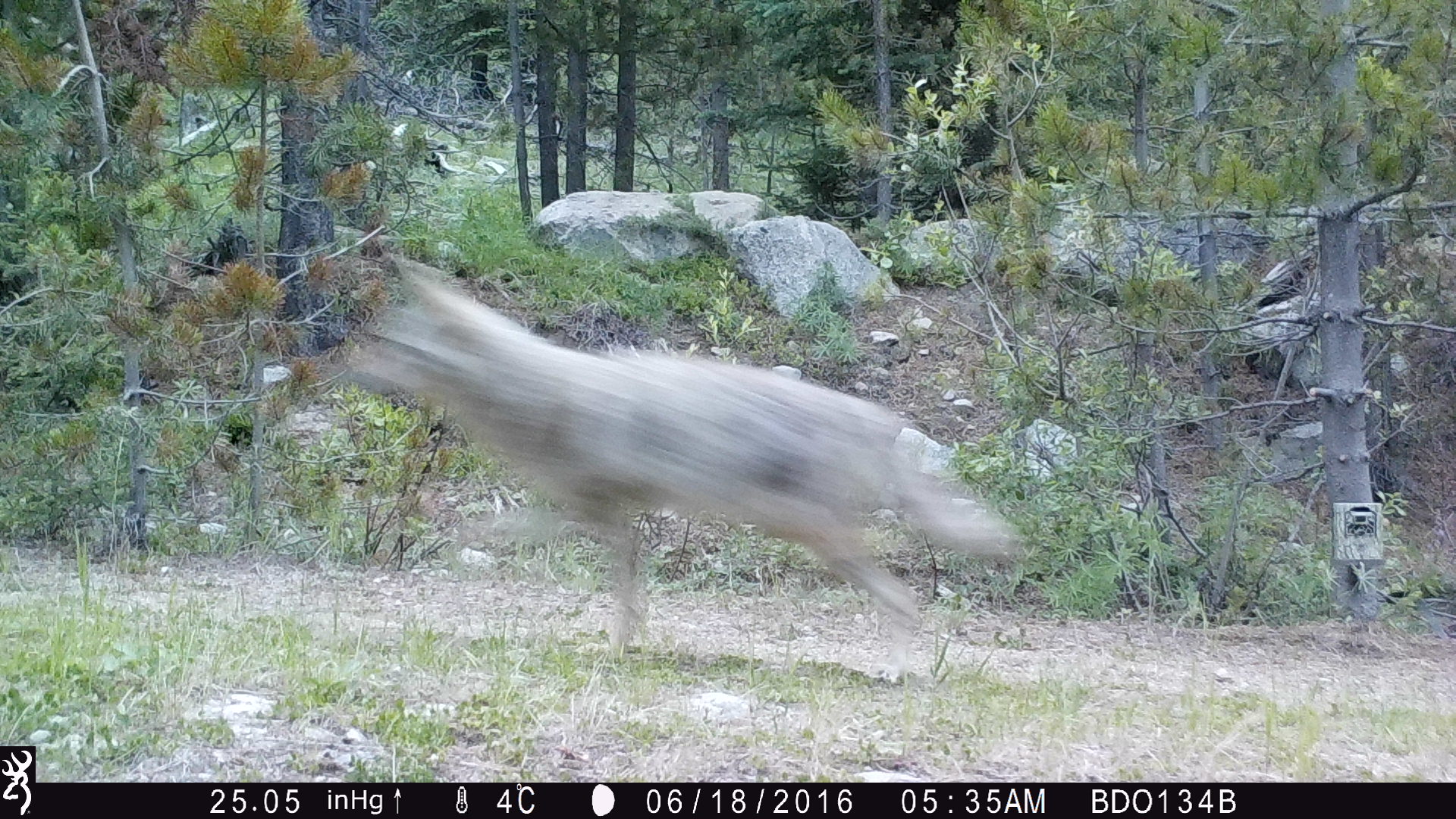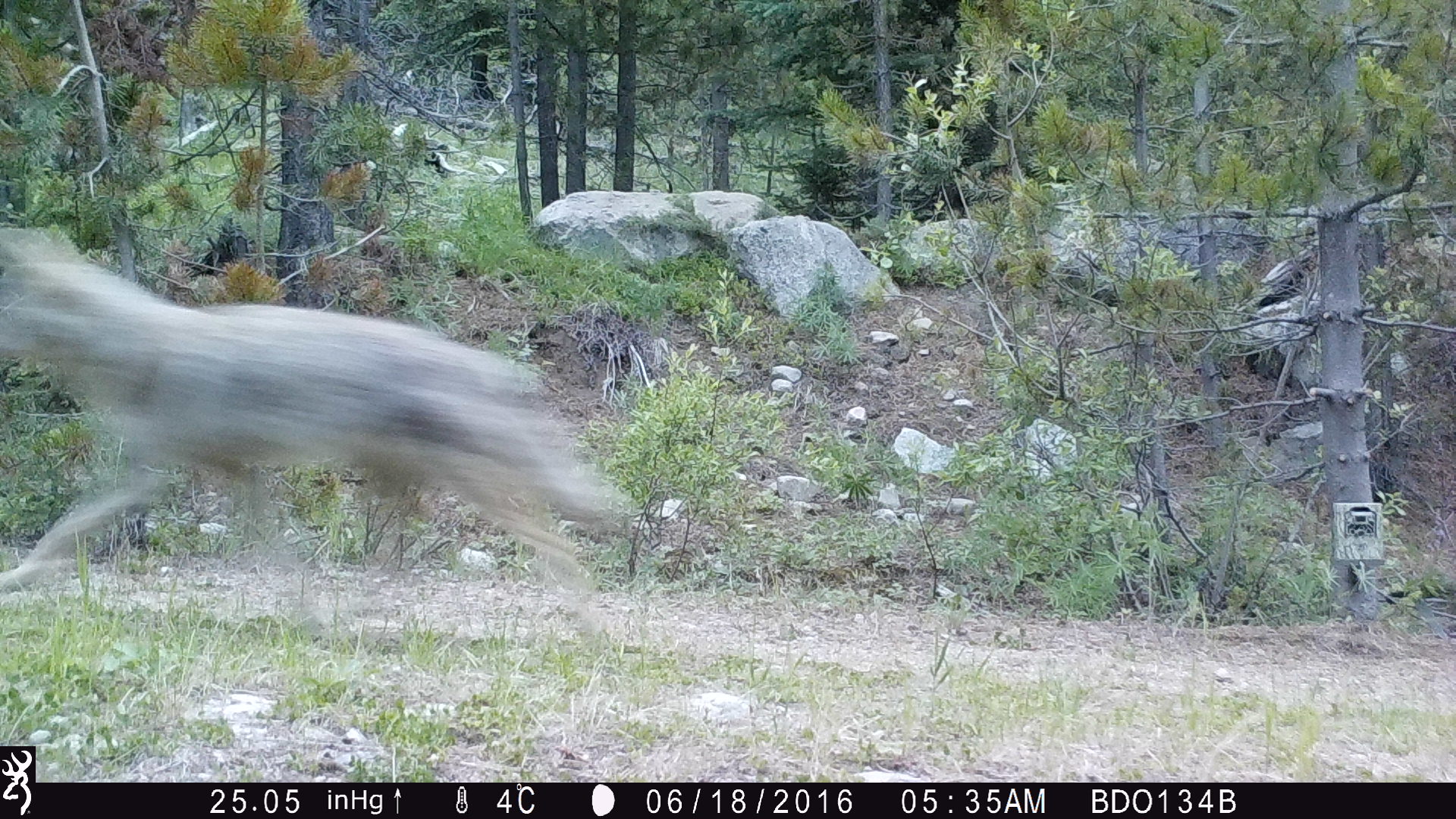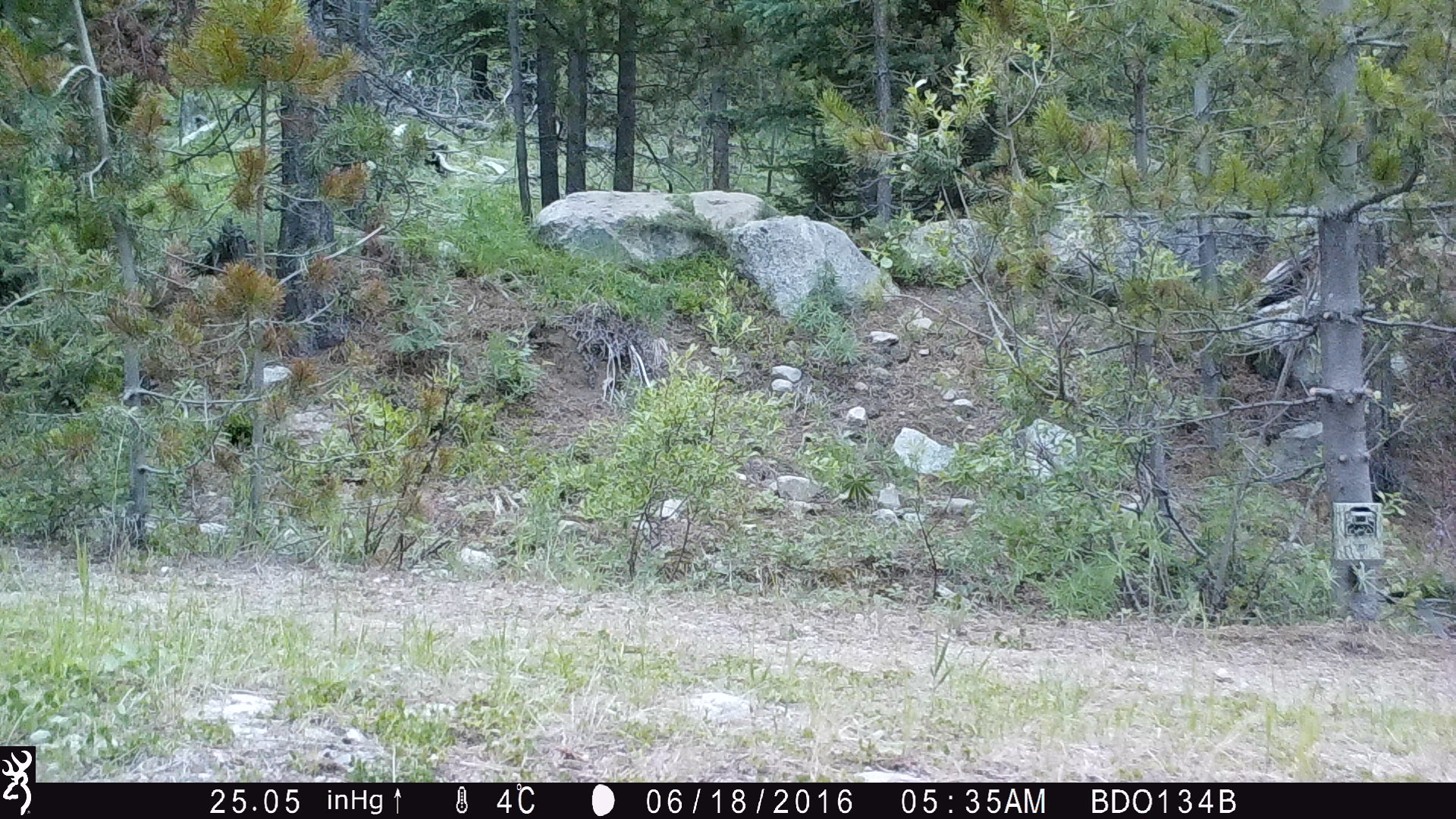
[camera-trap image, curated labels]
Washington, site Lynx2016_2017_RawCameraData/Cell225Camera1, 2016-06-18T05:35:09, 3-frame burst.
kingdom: Animalia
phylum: Chordata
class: Mammalia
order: Carnivora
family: Canidae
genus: Canis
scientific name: Canis latrans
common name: coyote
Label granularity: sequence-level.